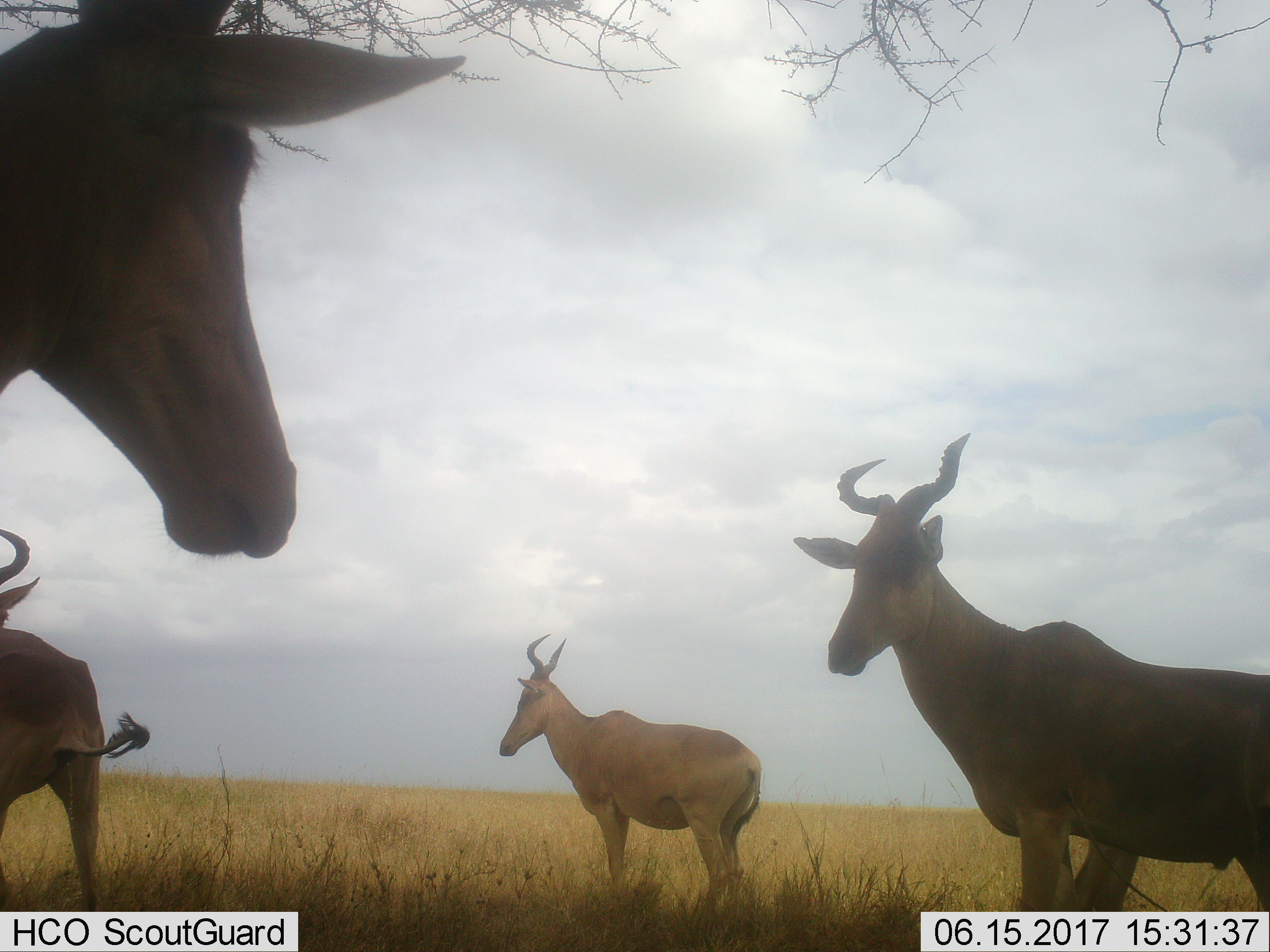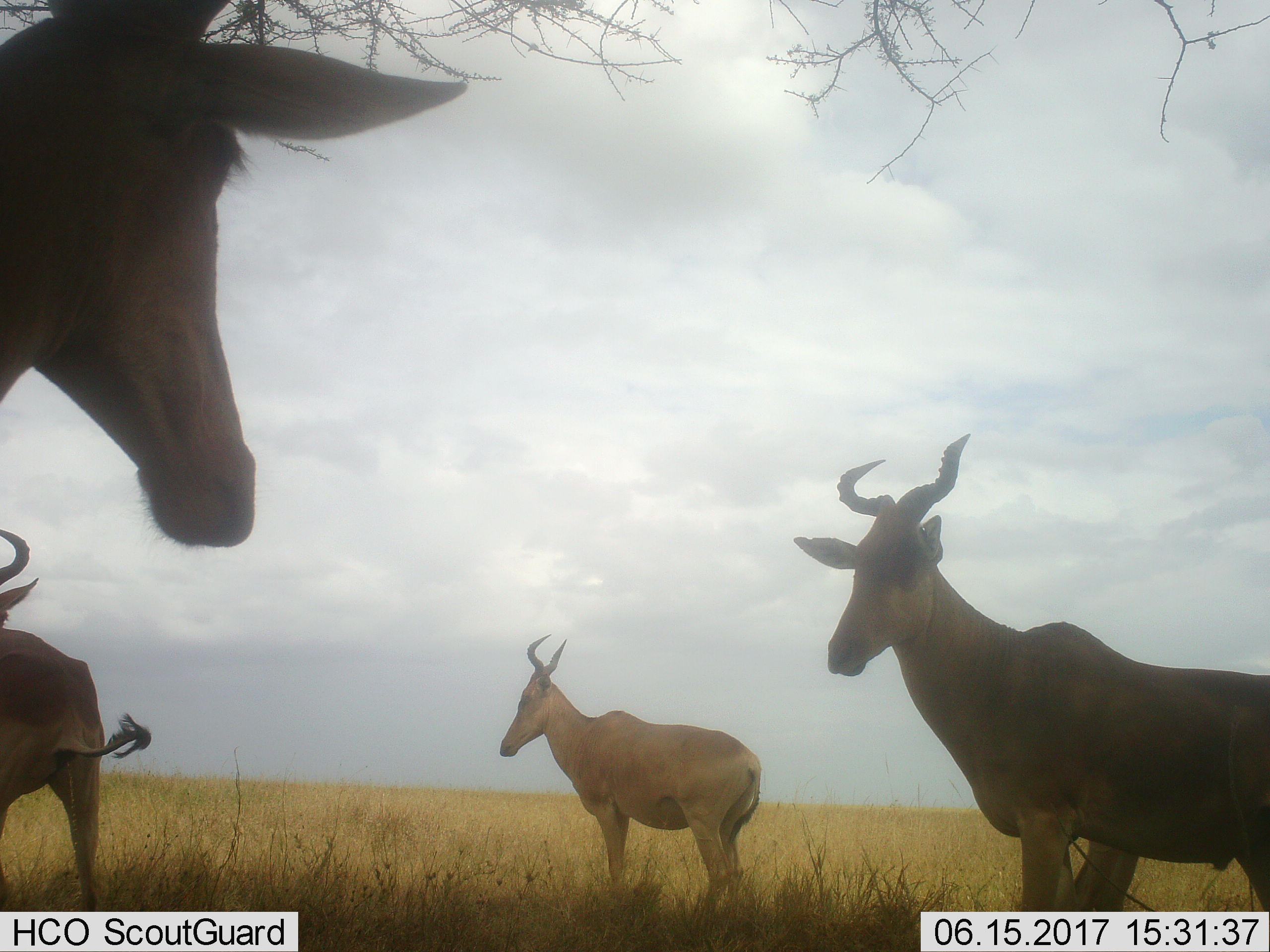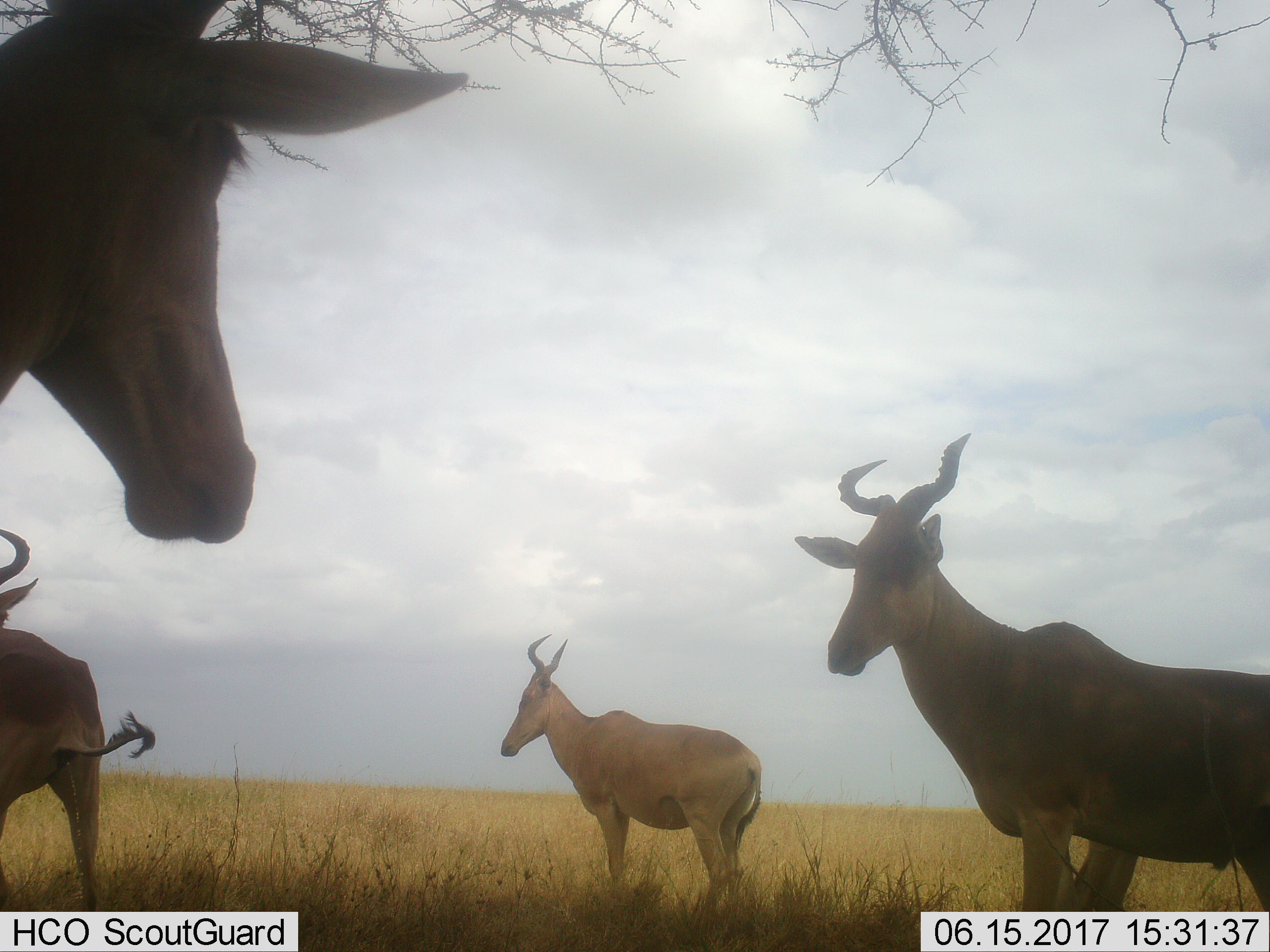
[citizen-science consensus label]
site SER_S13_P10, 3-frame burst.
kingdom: Animalia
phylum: Chordata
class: Mammalia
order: Artiodactyla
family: Bovidae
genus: Alcelaphus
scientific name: Alcelaphus buselaphus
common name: hartebeest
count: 4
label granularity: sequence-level